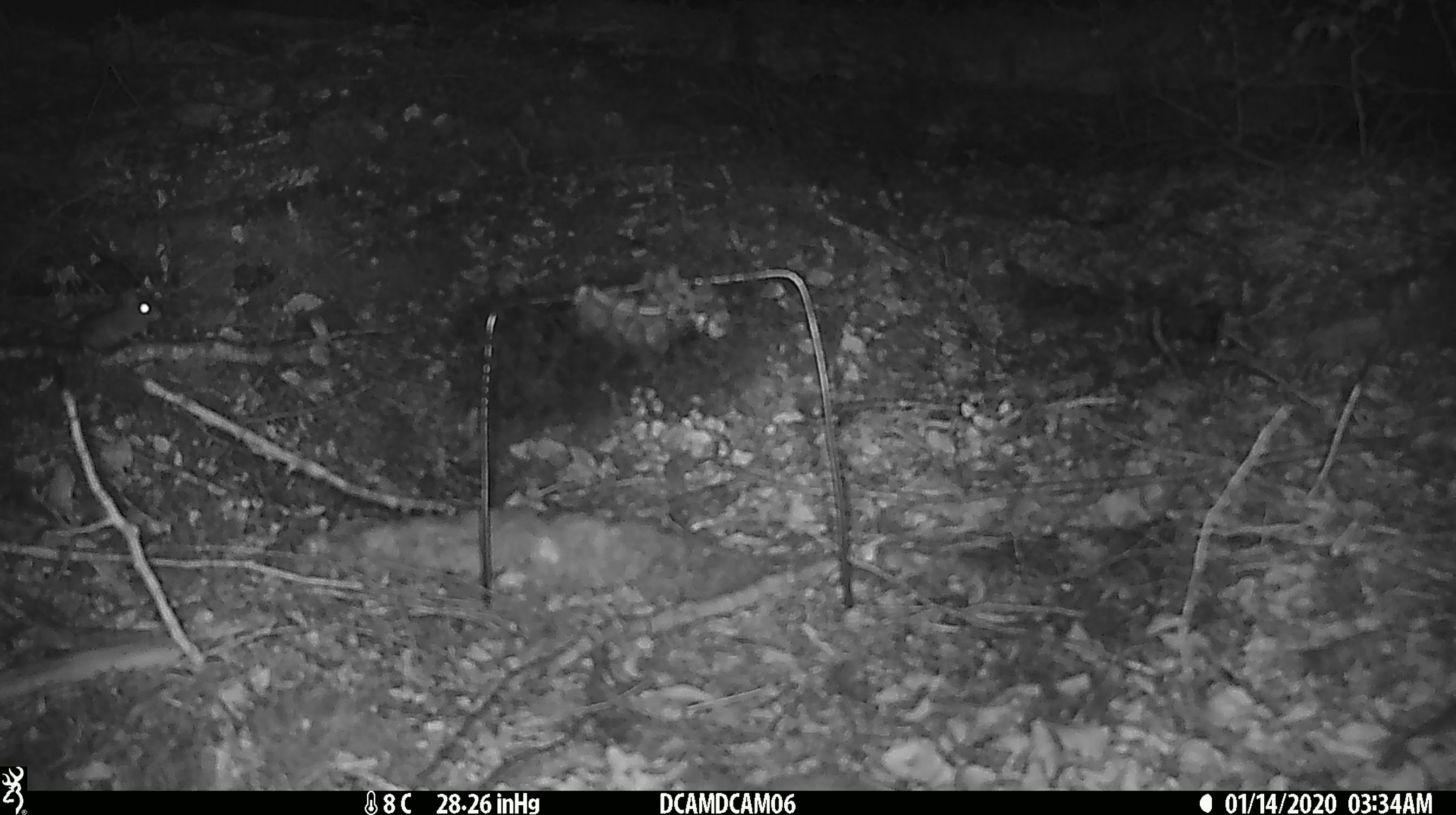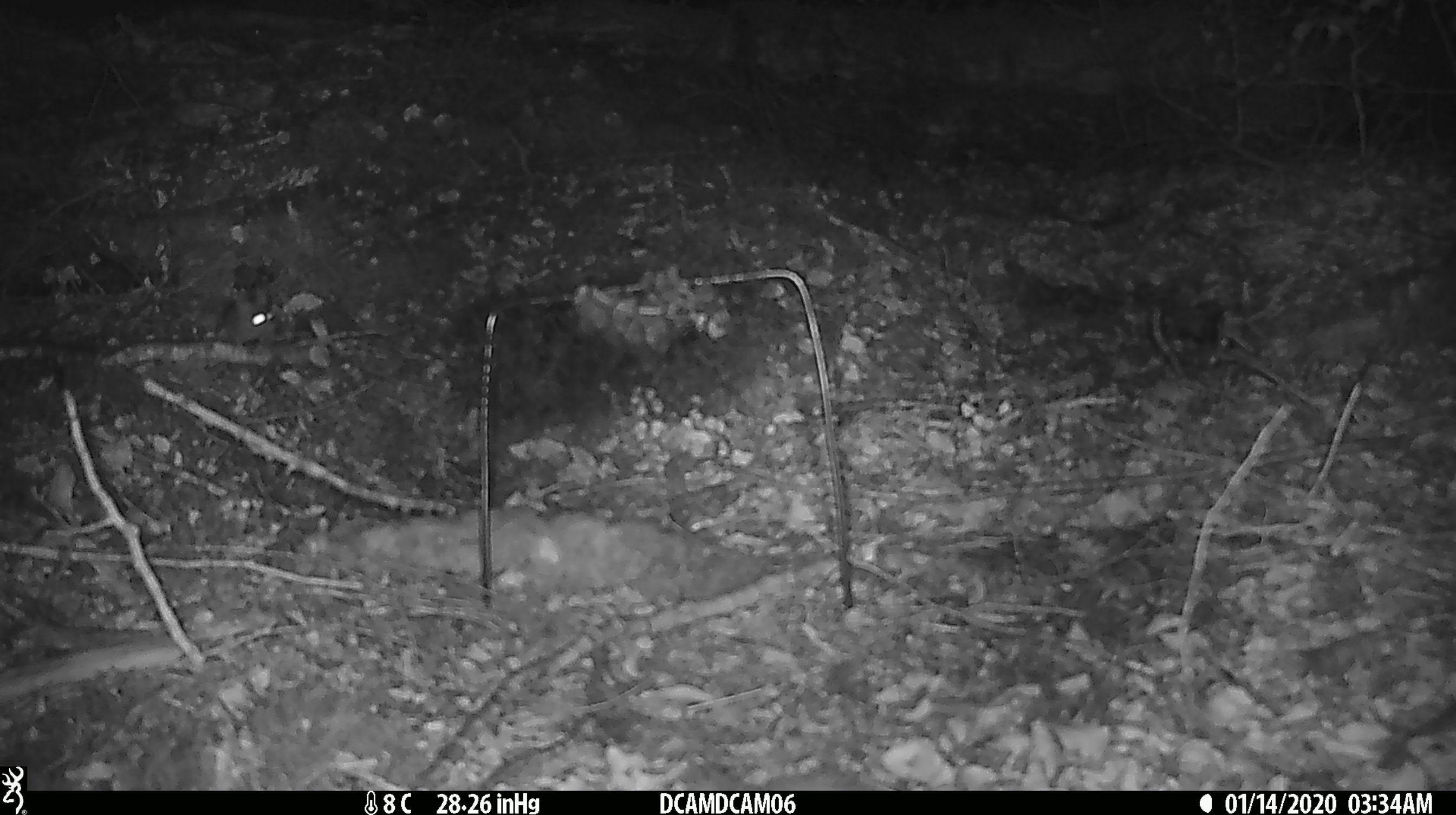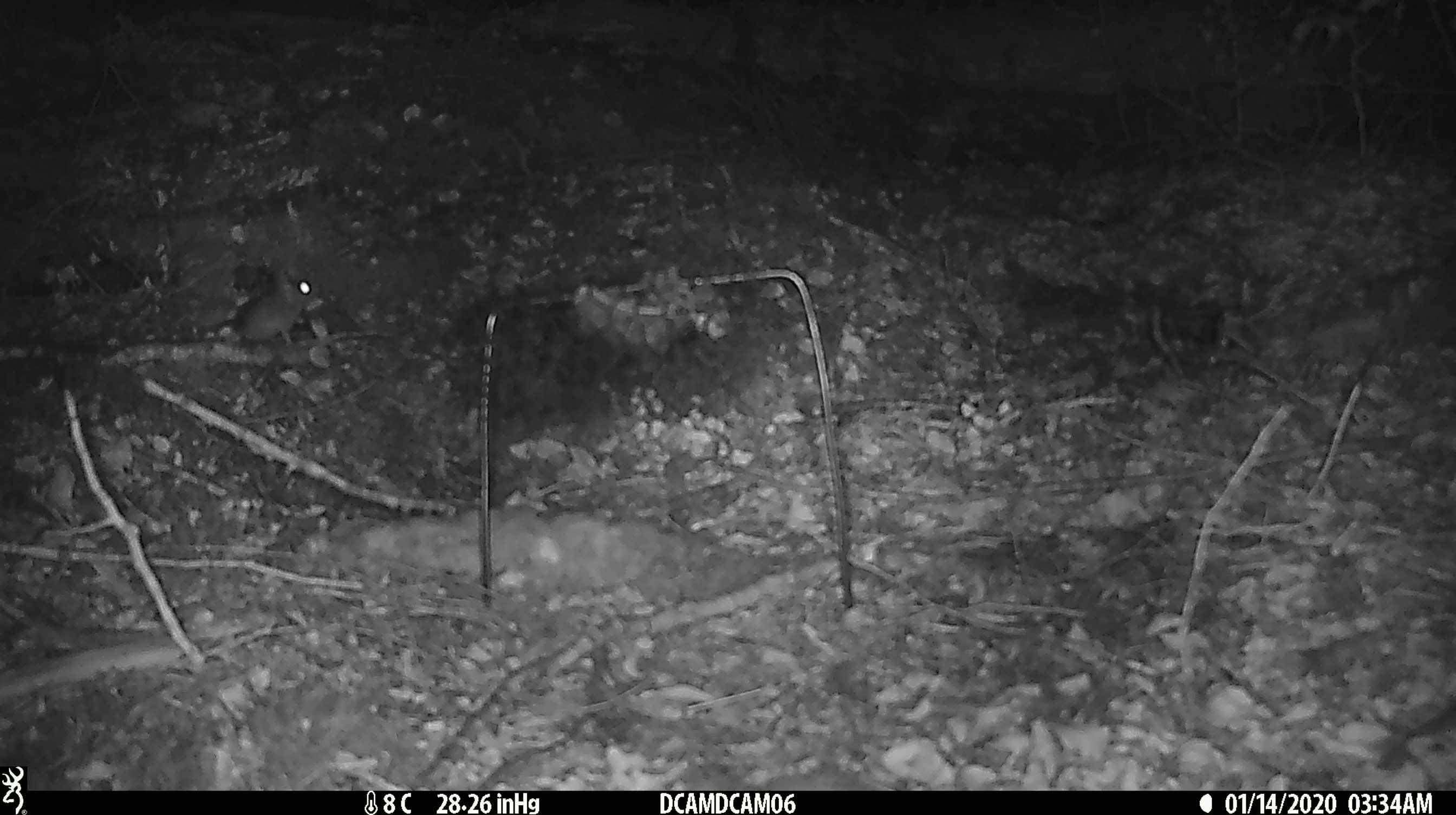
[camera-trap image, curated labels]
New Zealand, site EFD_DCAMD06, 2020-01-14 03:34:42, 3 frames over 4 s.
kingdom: Animalia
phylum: Chordata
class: Mammalia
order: Rodentia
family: Muridae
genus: Mus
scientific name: Mus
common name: mouse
Mouse (Mus).